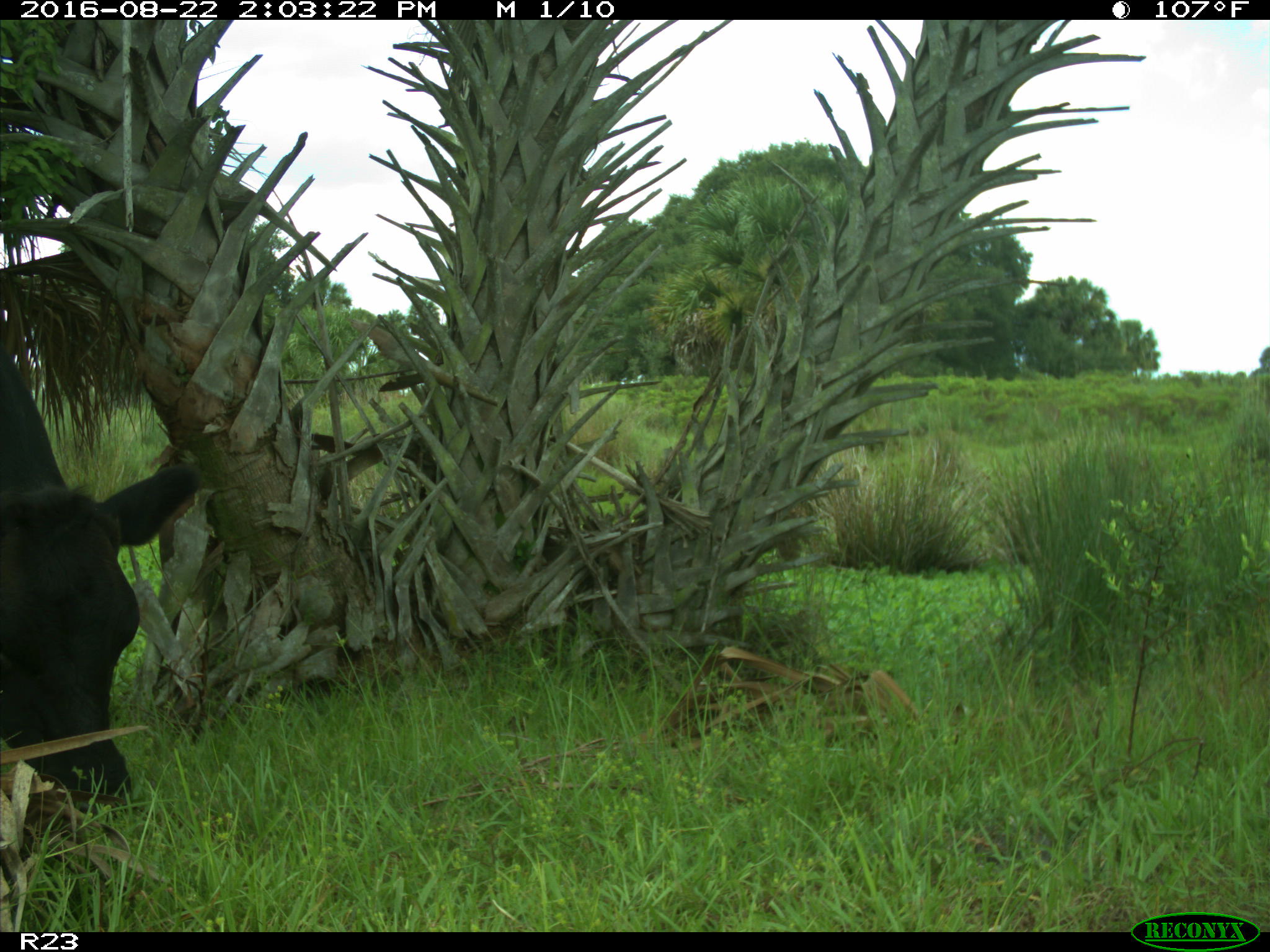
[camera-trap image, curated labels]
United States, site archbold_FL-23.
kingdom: Animalia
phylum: Chordata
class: Mammalia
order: Artiodactyla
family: Bovidae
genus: Bos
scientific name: Bos taurus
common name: domestic cow